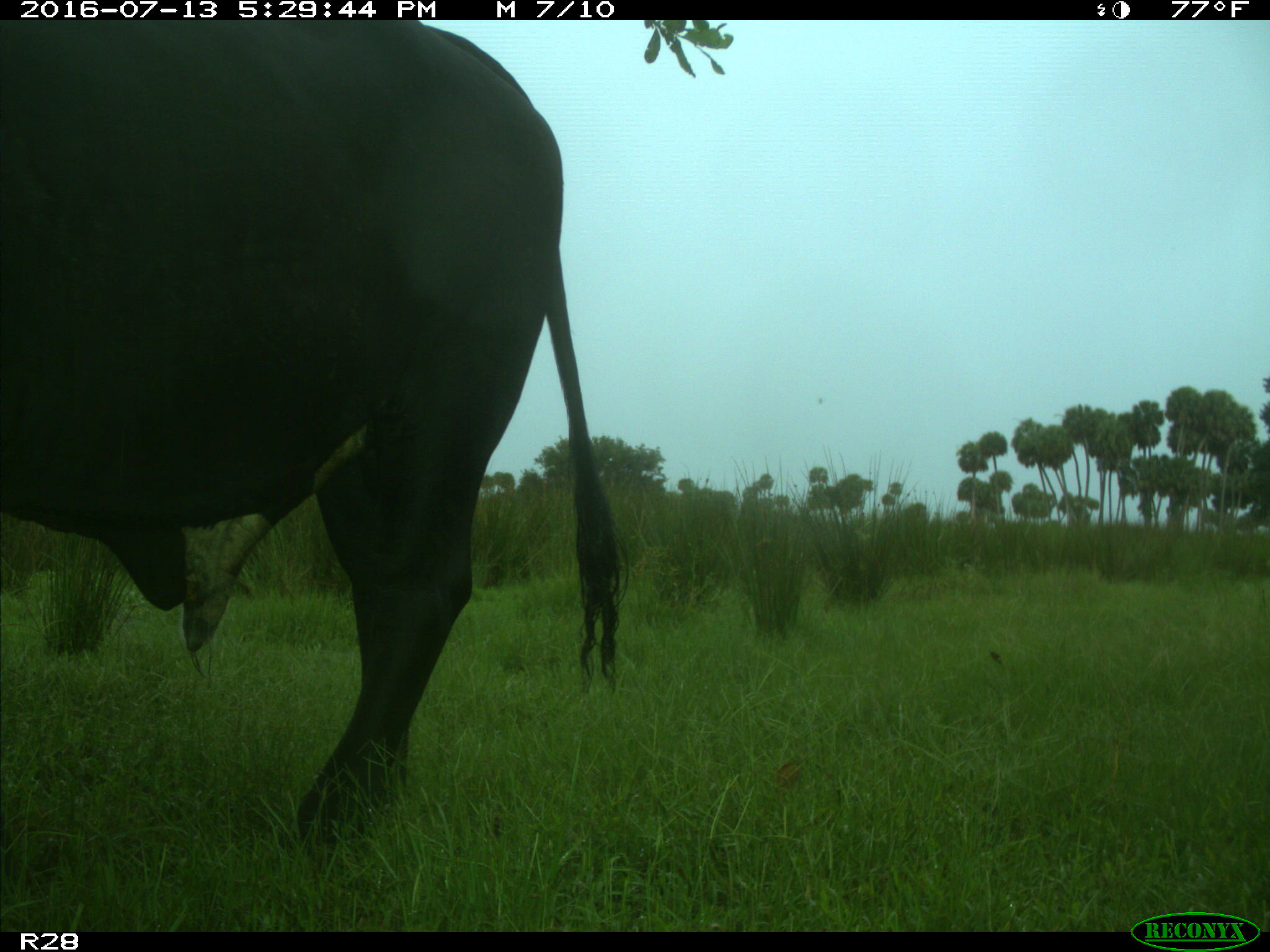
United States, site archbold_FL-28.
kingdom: Animalia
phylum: Chordata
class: Mammalia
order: Artiodactyla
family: Bovidae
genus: Bos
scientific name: Bos taurus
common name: domestic cow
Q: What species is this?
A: Bos taurus (domestic cow).